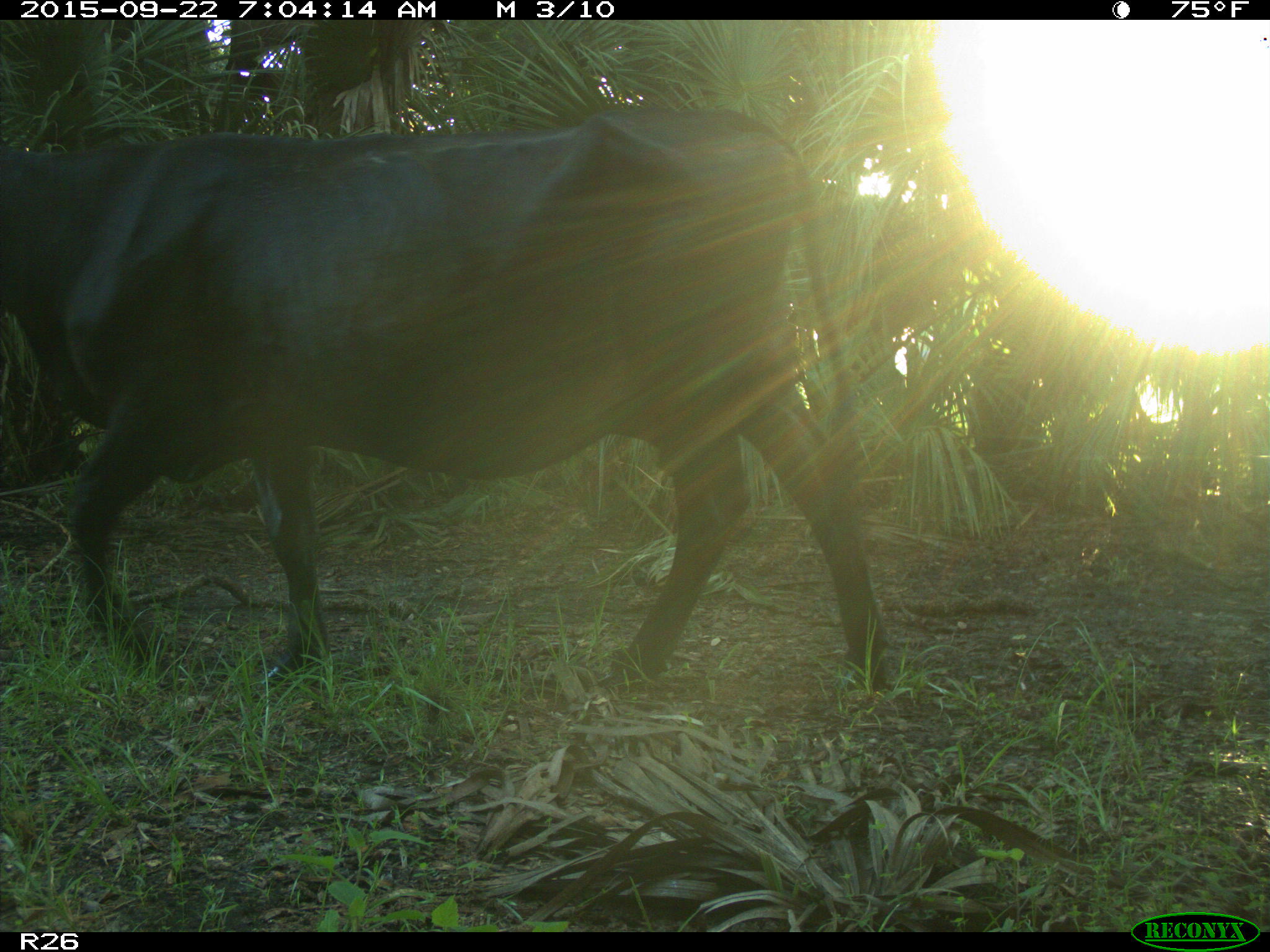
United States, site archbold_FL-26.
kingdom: Animalia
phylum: Chordata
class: Mammalia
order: Artiodactyla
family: Bovidae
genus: Bos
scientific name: Bos taurus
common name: domestic cow